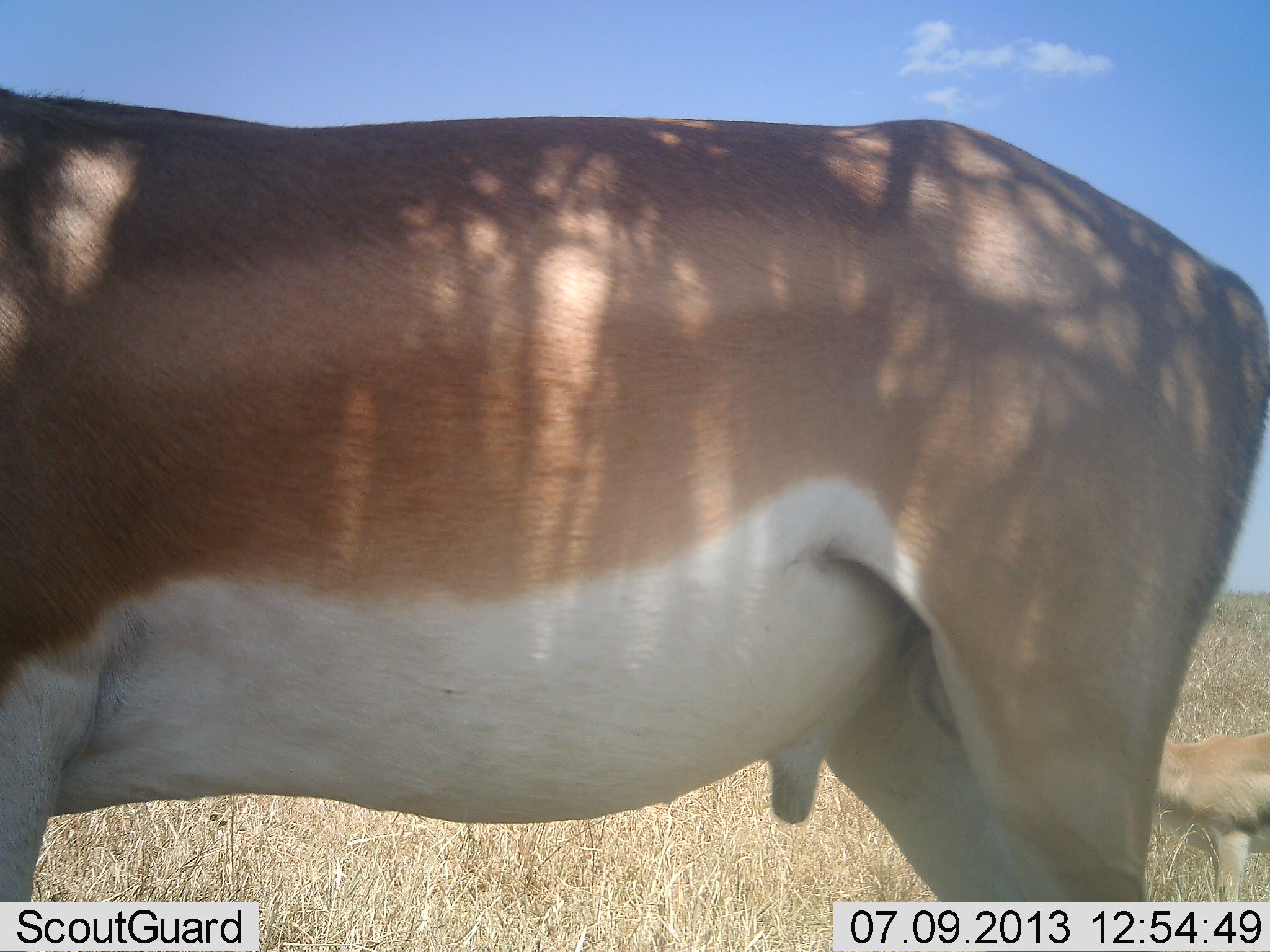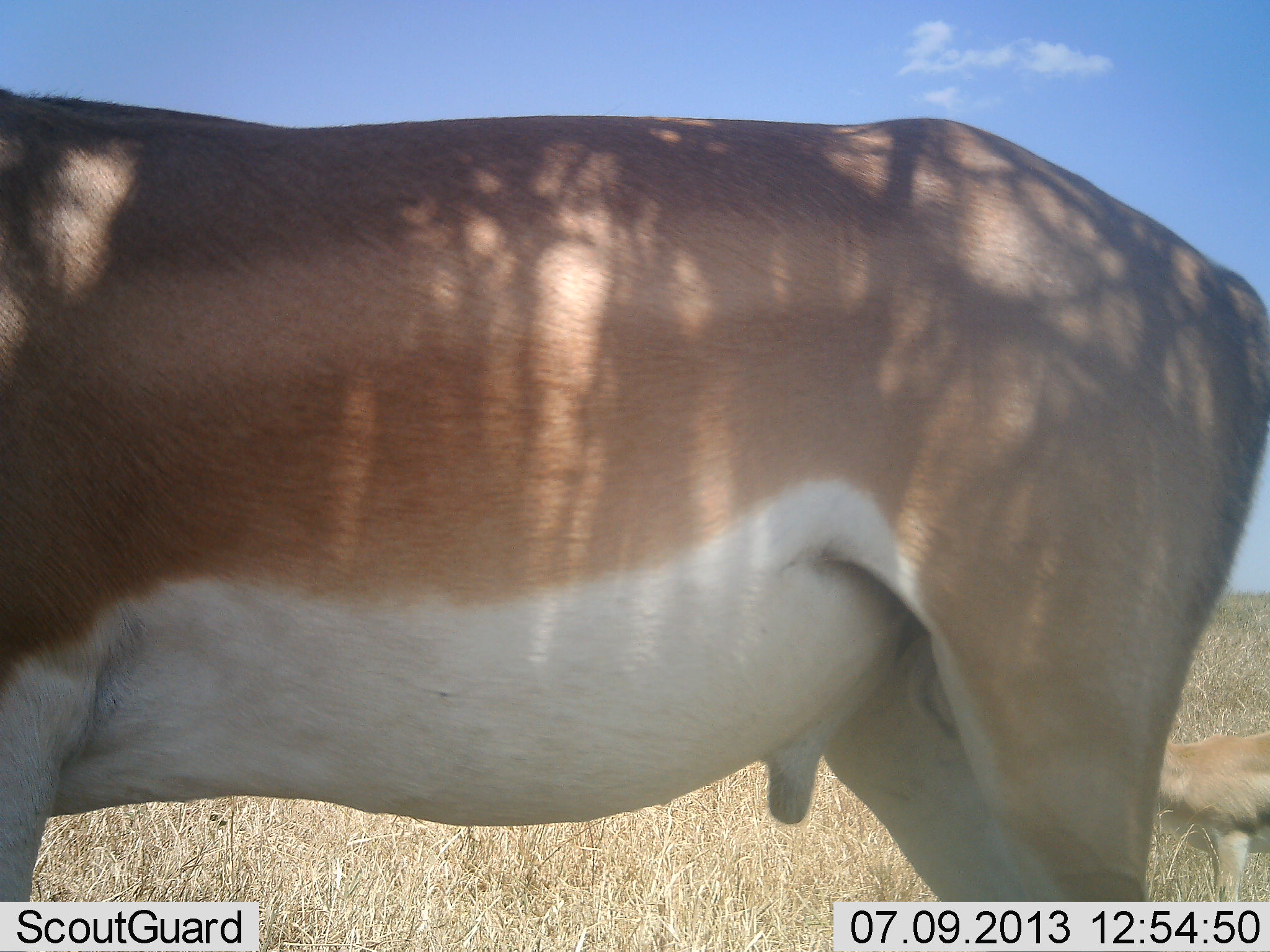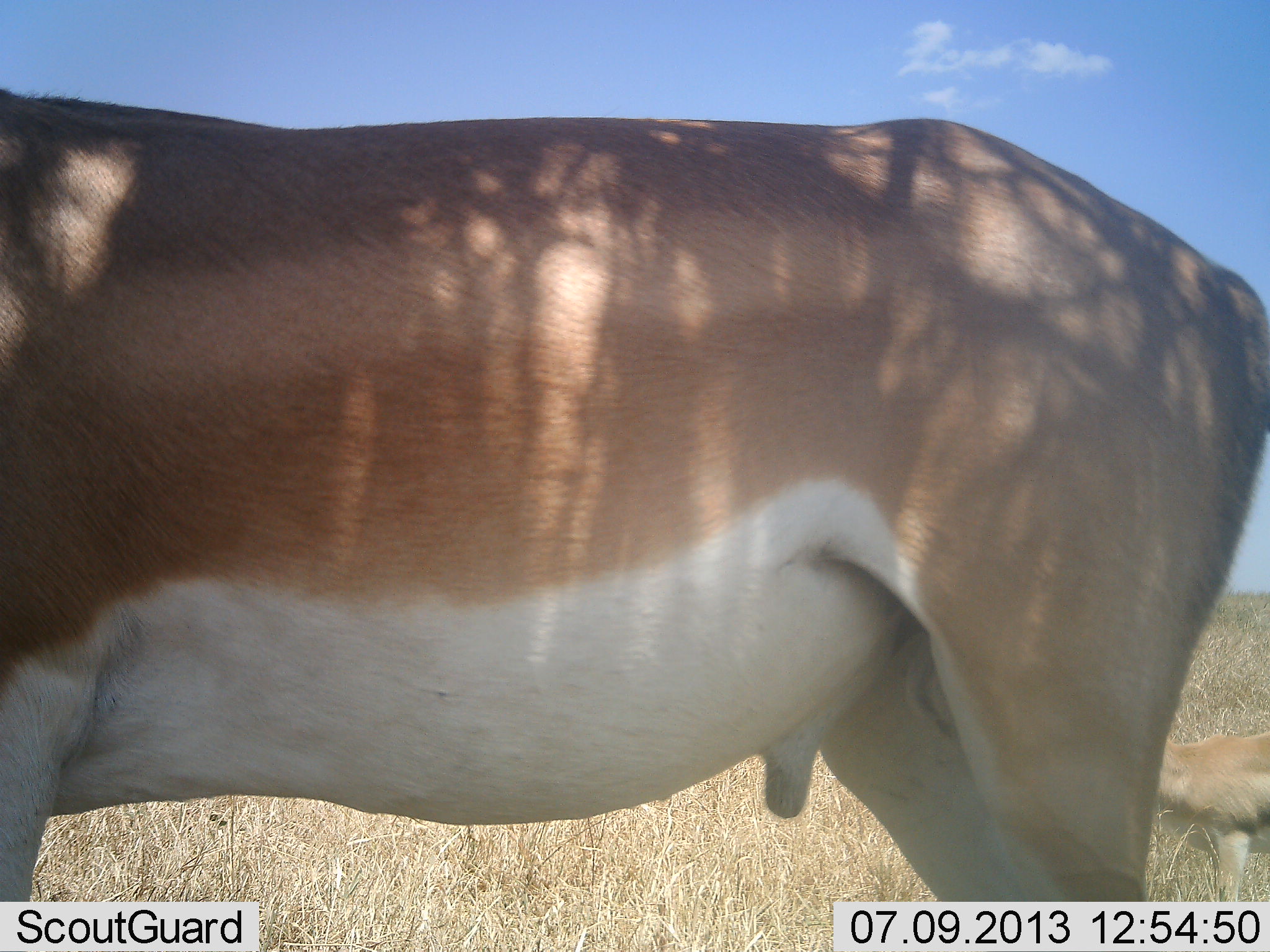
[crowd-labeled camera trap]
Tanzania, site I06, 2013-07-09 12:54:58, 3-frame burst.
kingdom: Animalia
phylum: Chordata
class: Mammalia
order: Artiodactyla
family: Bovidae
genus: Nanger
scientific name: Nanger granti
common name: grant's gazelle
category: gazellegrants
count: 2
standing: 100%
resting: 0%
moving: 0%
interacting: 0%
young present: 0%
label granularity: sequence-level